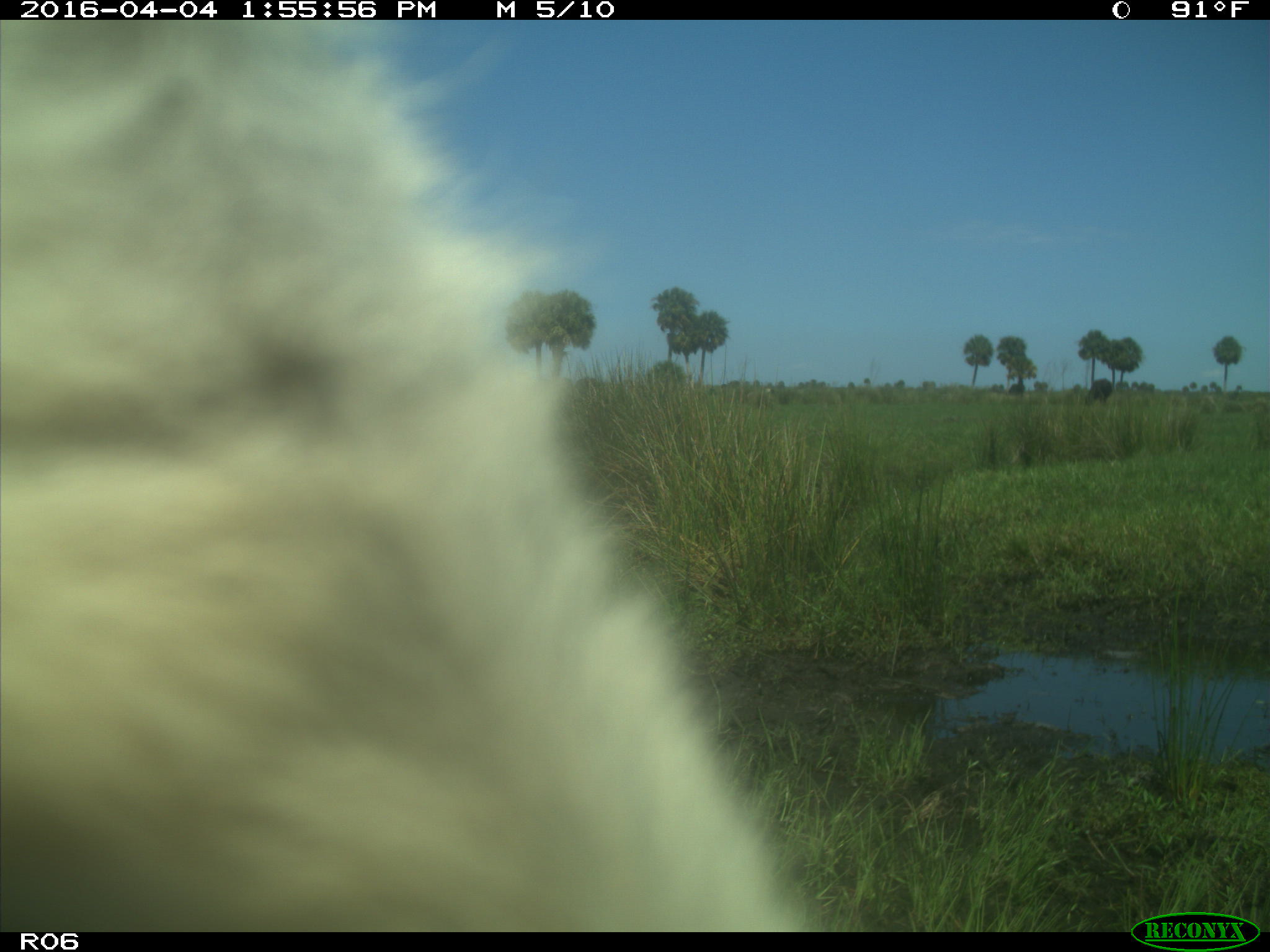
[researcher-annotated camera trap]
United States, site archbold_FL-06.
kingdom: Animalia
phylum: Chordata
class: Mammalia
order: Artiodactyla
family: Bovidae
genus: Bos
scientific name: Bos taurus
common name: domestic cow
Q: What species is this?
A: Bos taurus (domestic cow).